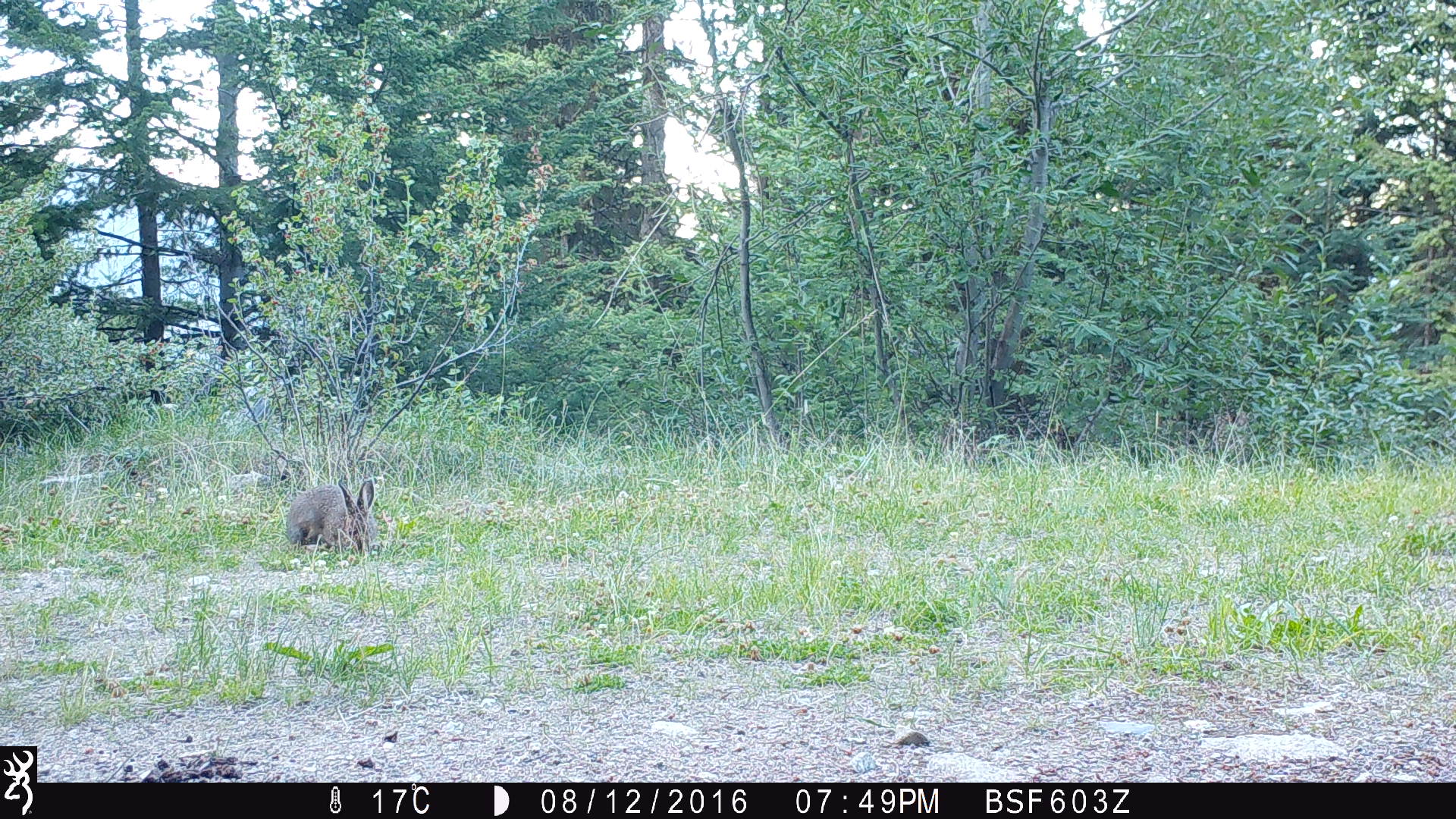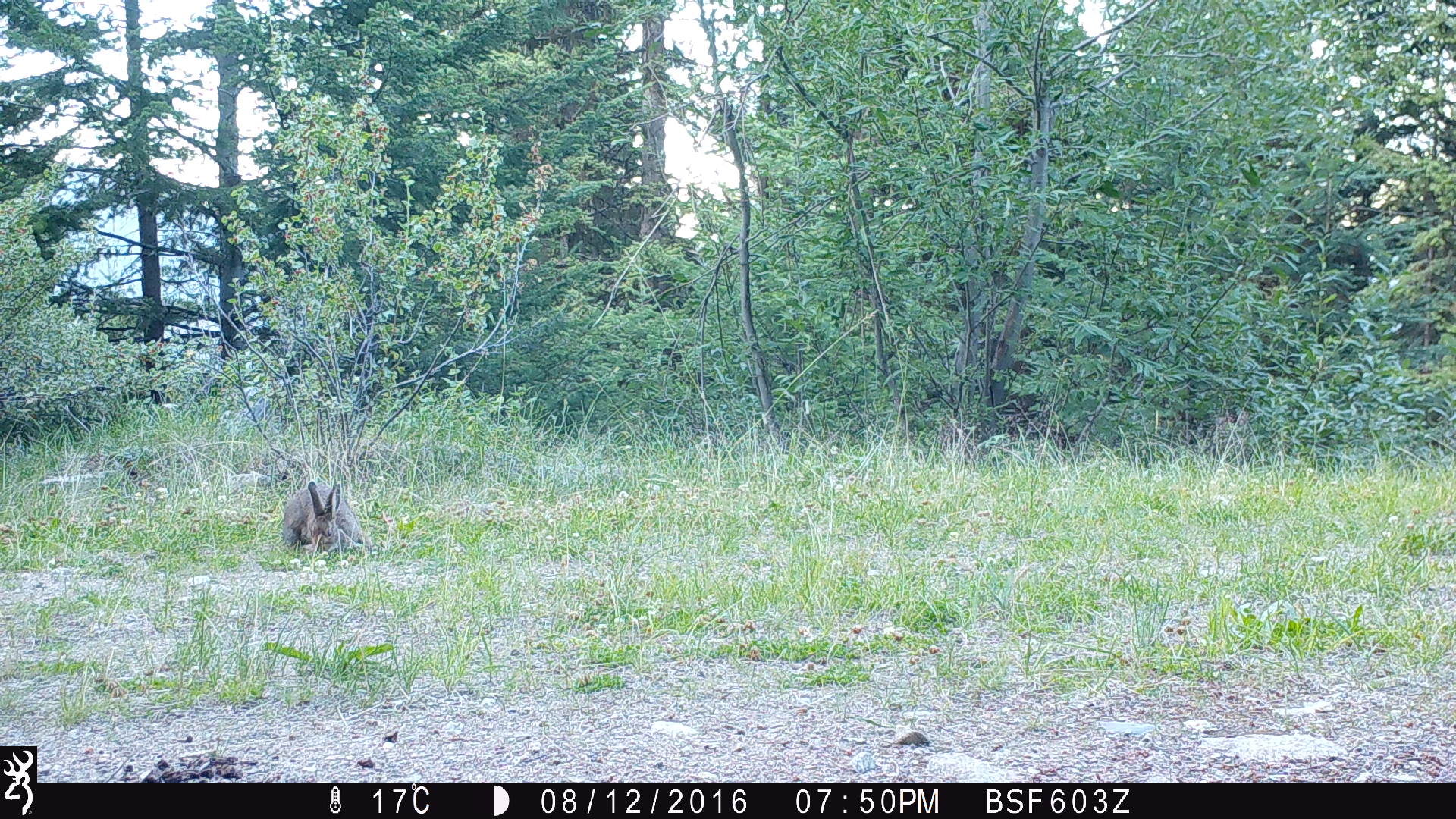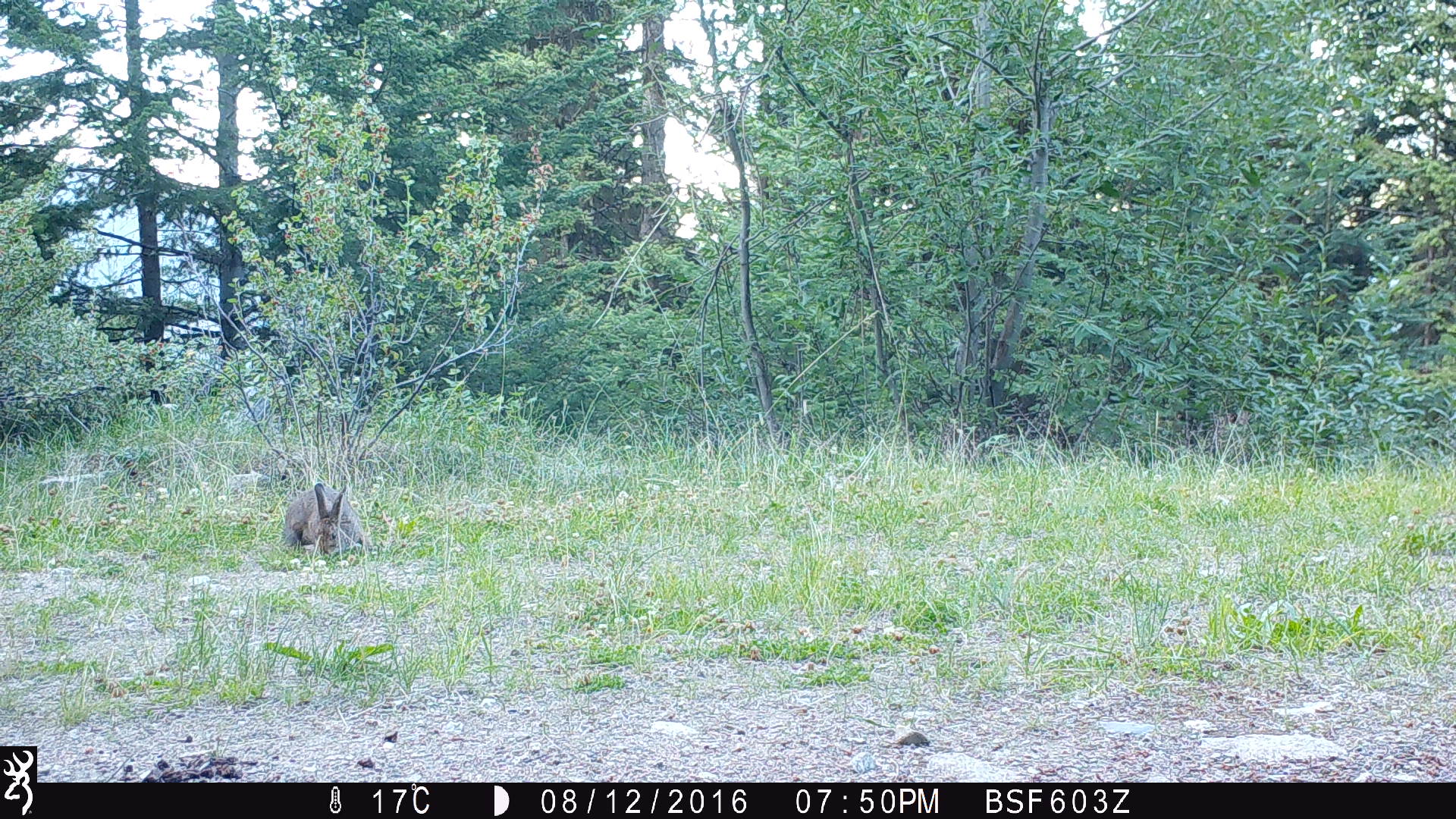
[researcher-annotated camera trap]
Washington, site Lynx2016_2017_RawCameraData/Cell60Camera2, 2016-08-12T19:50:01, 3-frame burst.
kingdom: Animalia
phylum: Chordata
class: Mammalia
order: Lagomorpha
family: Leporidae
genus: Lepus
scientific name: Lepus americanus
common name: snowshoe hare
Lepus americanus (snowshoe hare). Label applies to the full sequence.